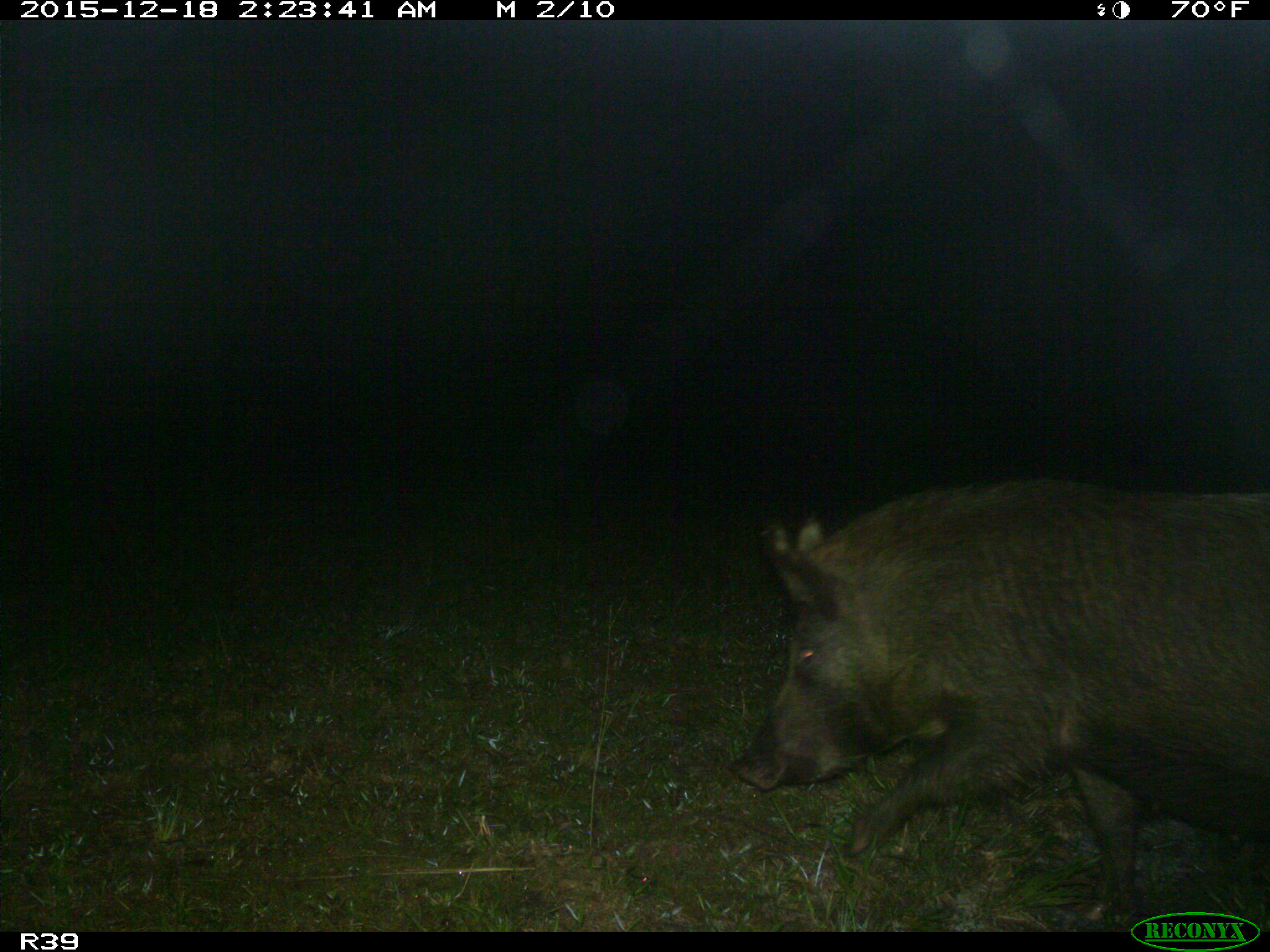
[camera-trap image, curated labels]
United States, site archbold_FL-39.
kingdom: Animalia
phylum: Chordata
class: Mammalia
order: Artiodactyla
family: Suidae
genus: Sus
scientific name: Sus scrofa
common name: wild boar